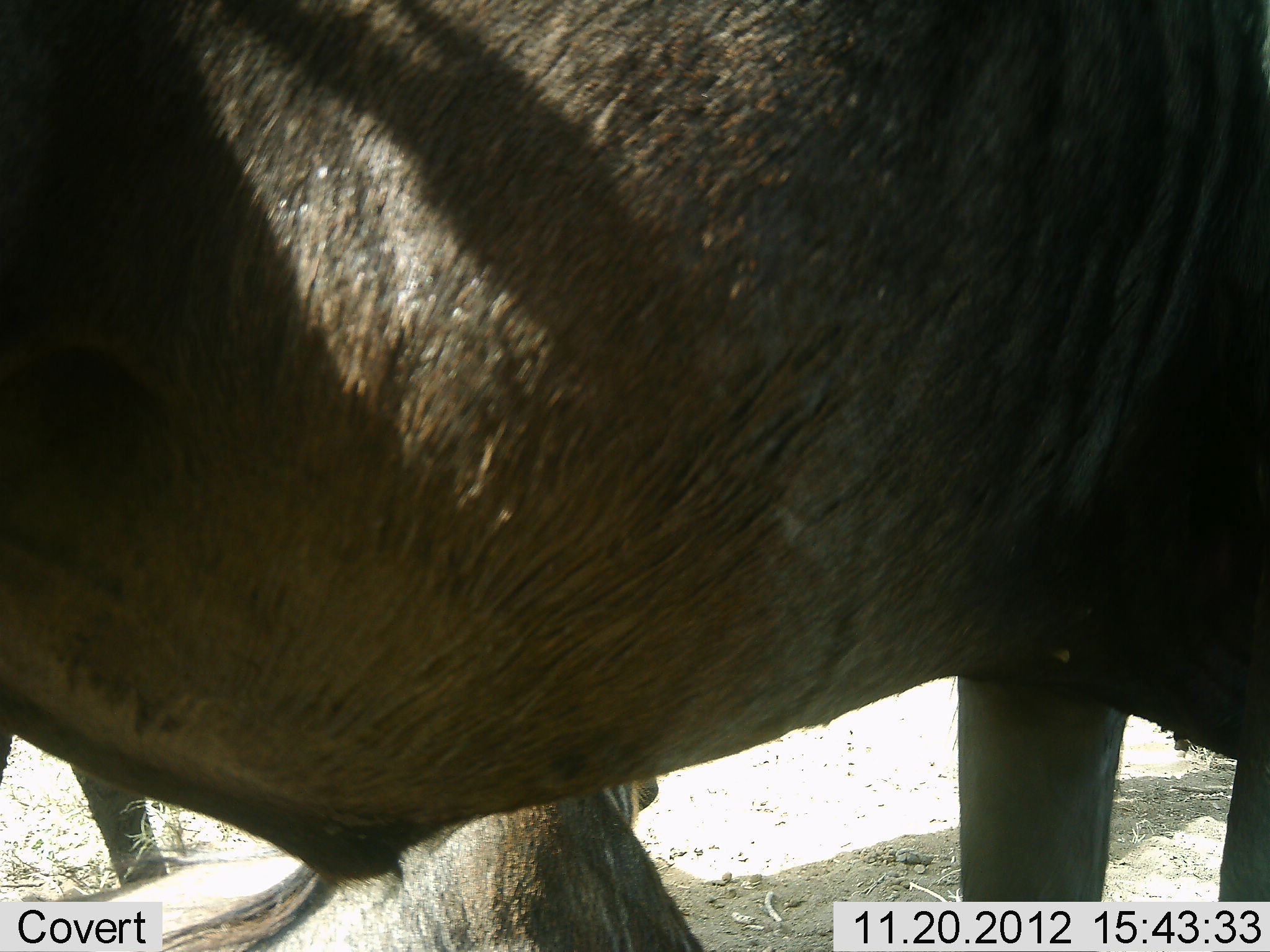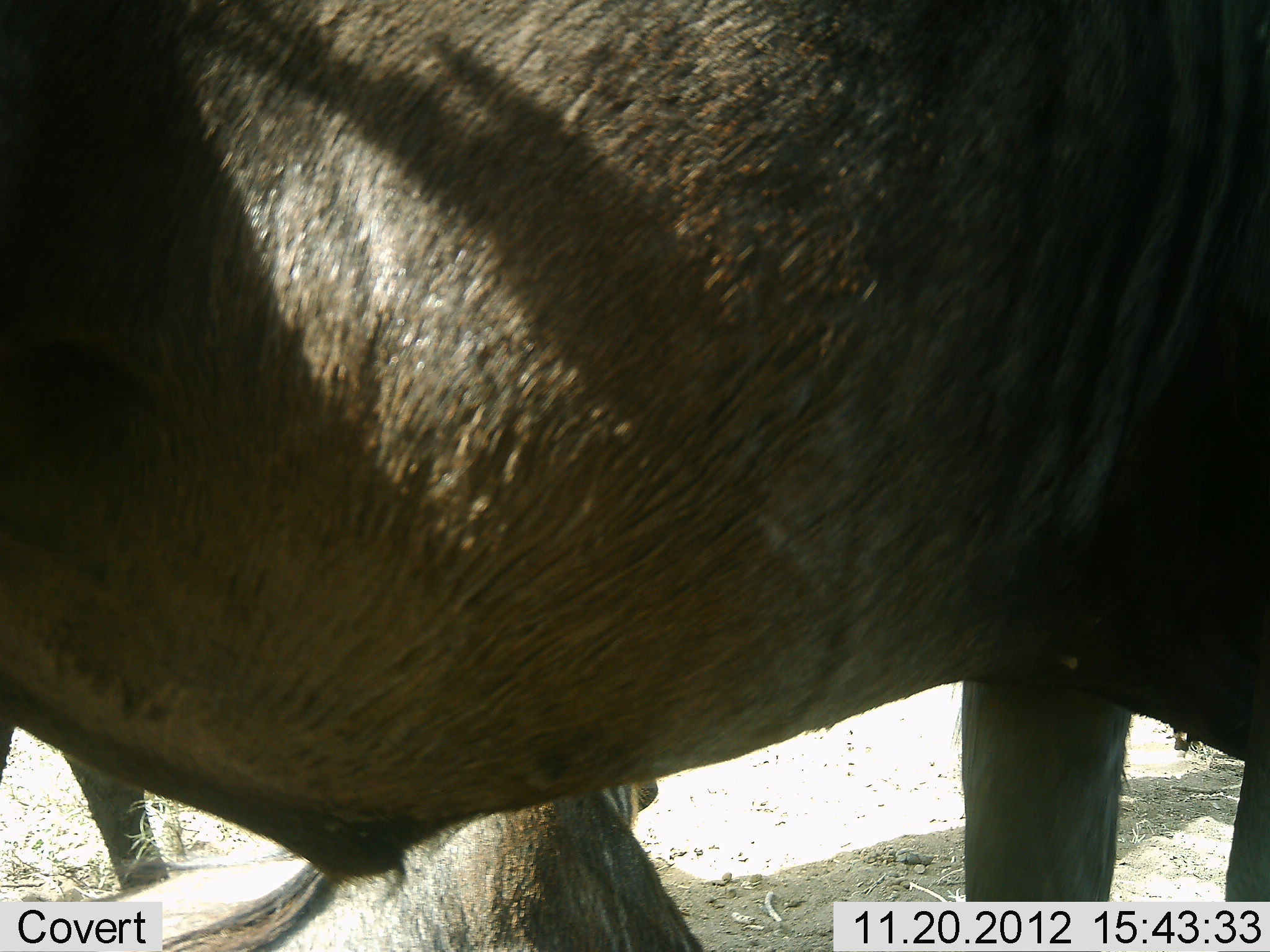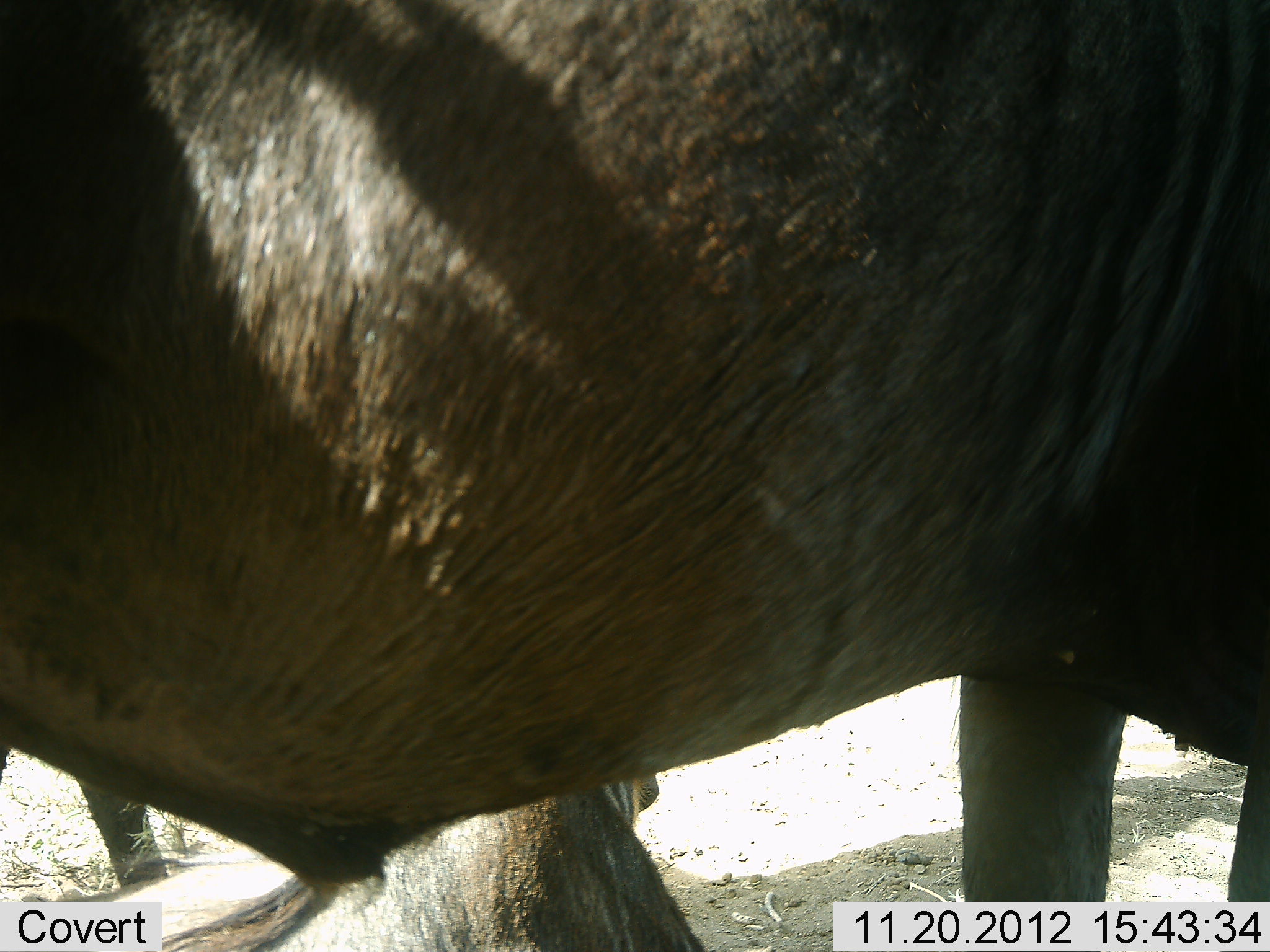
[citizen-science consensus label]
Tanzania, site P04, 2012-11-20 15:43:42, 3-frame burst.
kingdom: Animalia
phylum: Chordata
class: Mammalia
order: Artiodactyla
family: Bovidae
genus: Connochaetes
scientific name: Connochaetes taurinus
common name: blue wildebeest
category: wildebeest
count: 3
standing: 90%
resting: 70%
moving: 0%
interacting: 0%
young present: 0%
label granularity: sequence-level